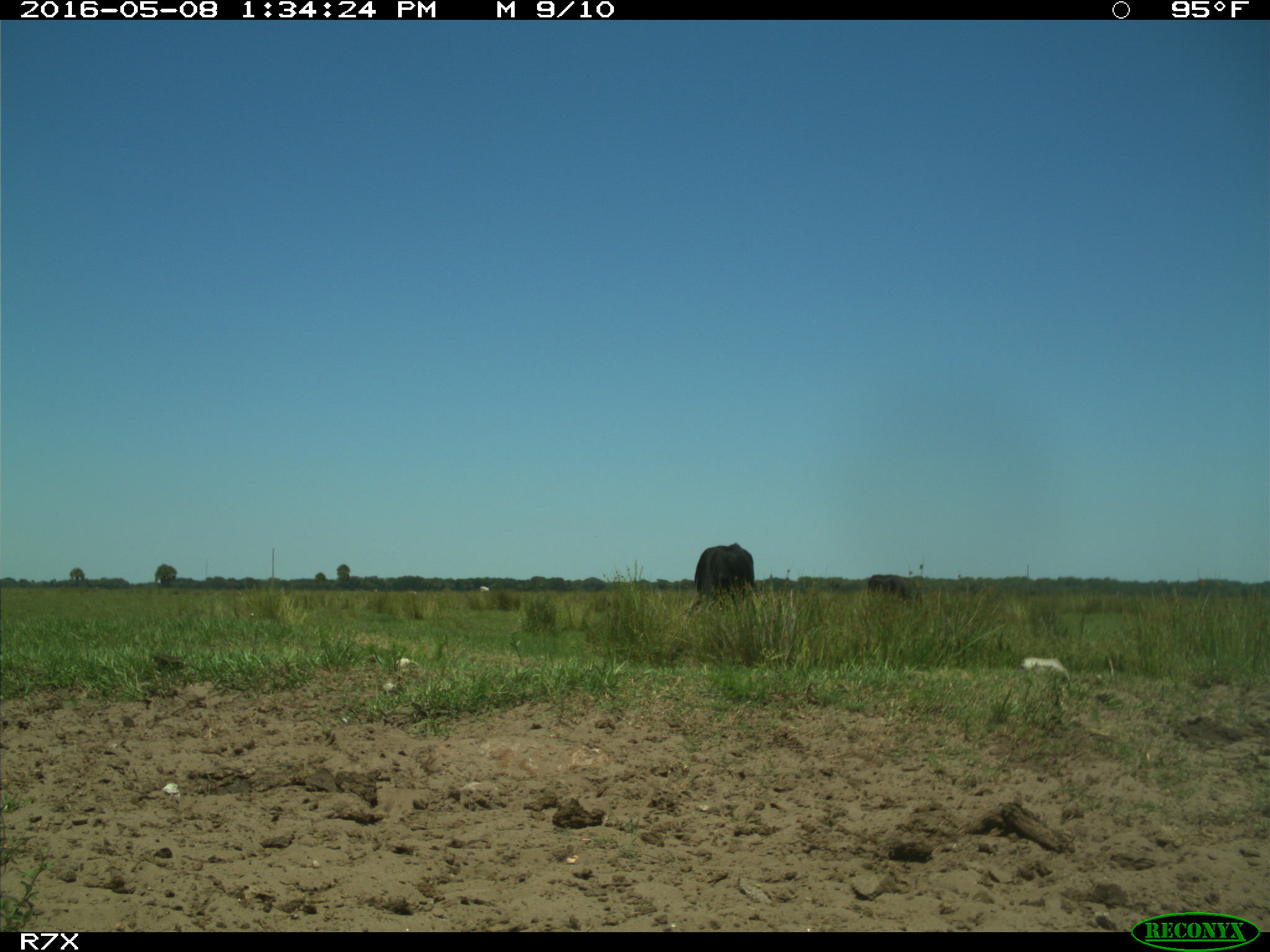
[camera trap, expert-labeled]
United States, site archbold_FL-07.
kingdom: Animalia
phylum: Chordata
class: Mammalia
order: Artiodactyla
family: Bovidae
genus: Bos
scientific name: Bos taurus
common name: domestic cow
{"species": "Bos taurus (domestic cow)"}